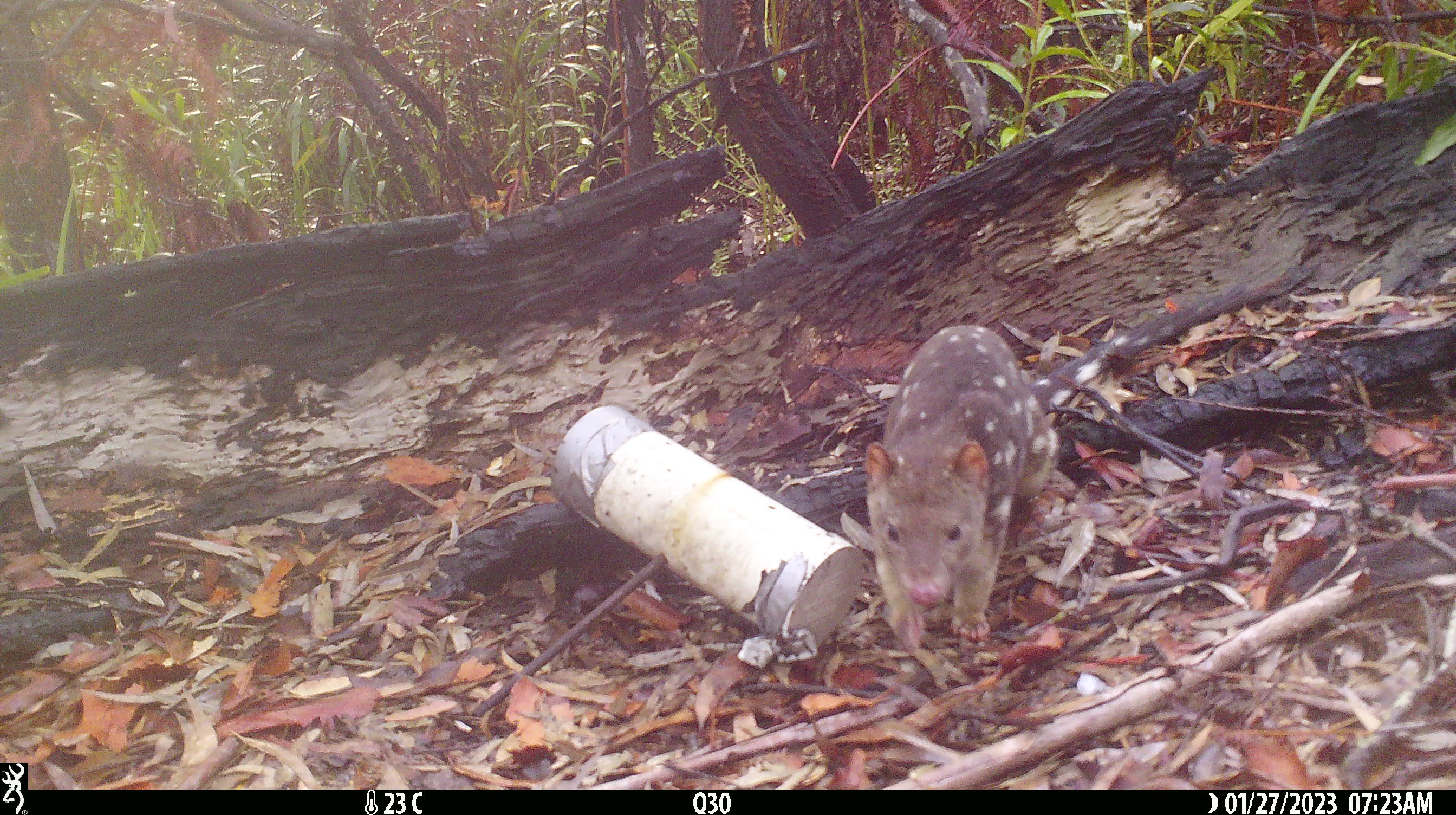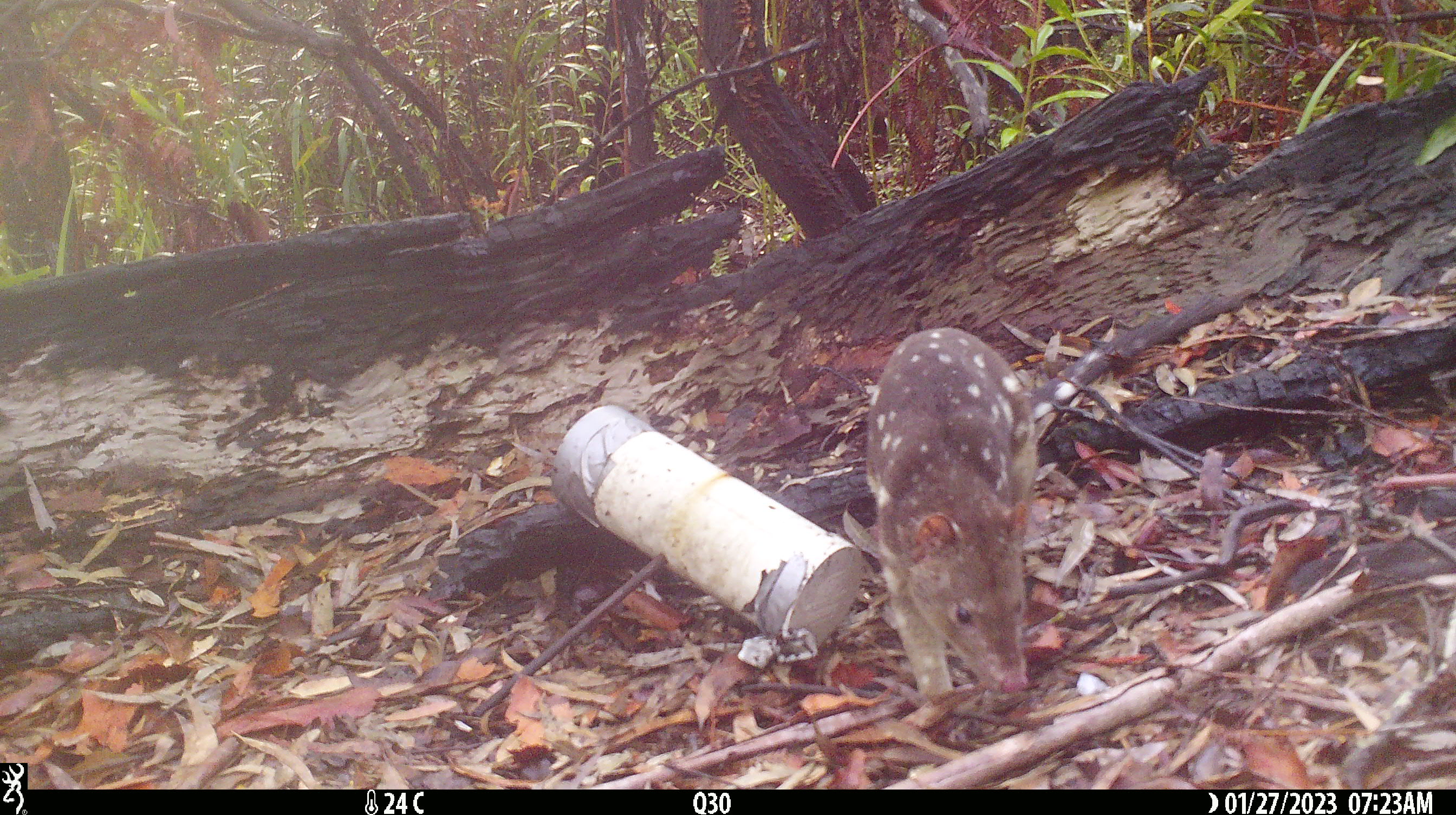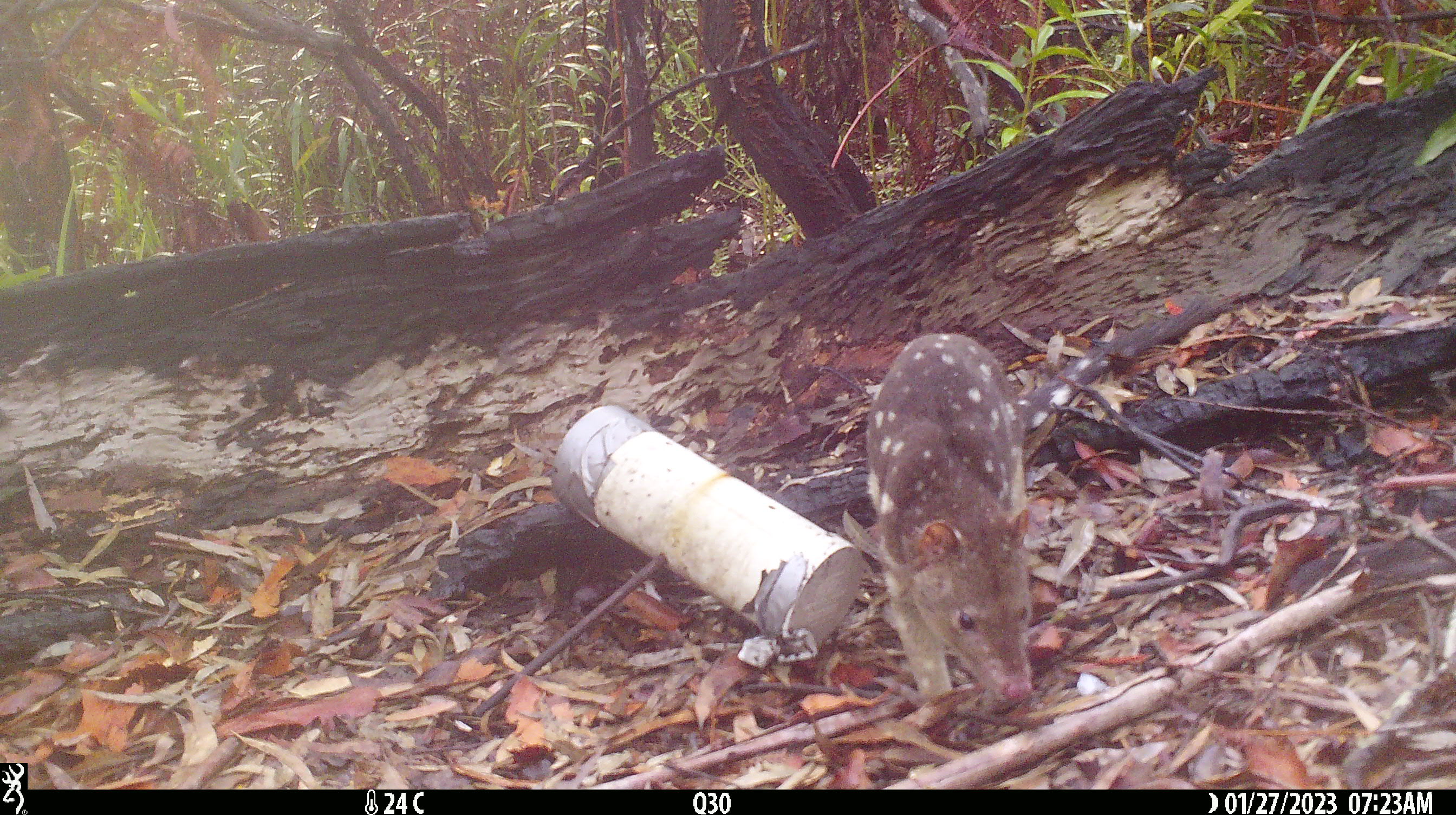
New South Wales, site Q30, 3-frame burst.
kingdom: Animalia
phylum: Chordata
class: Mammalia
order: Dasyuromorphia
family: Dasyuridae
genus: Dasyurus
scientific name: Dasyurus maculatus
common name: spotted-tailed quoll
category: quoll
Quoll (spotted-tailed quoll) (Dasyurus maculatus).